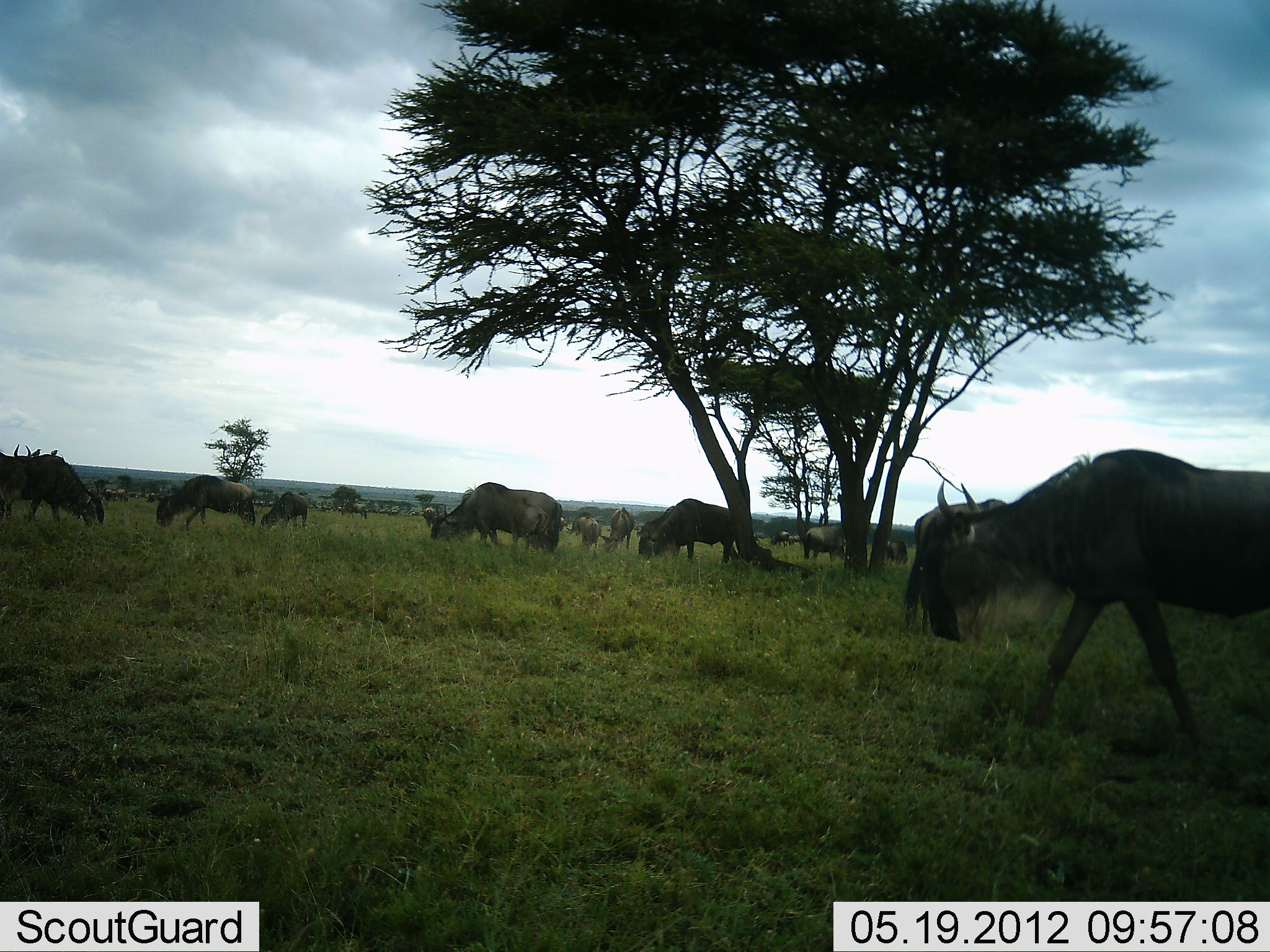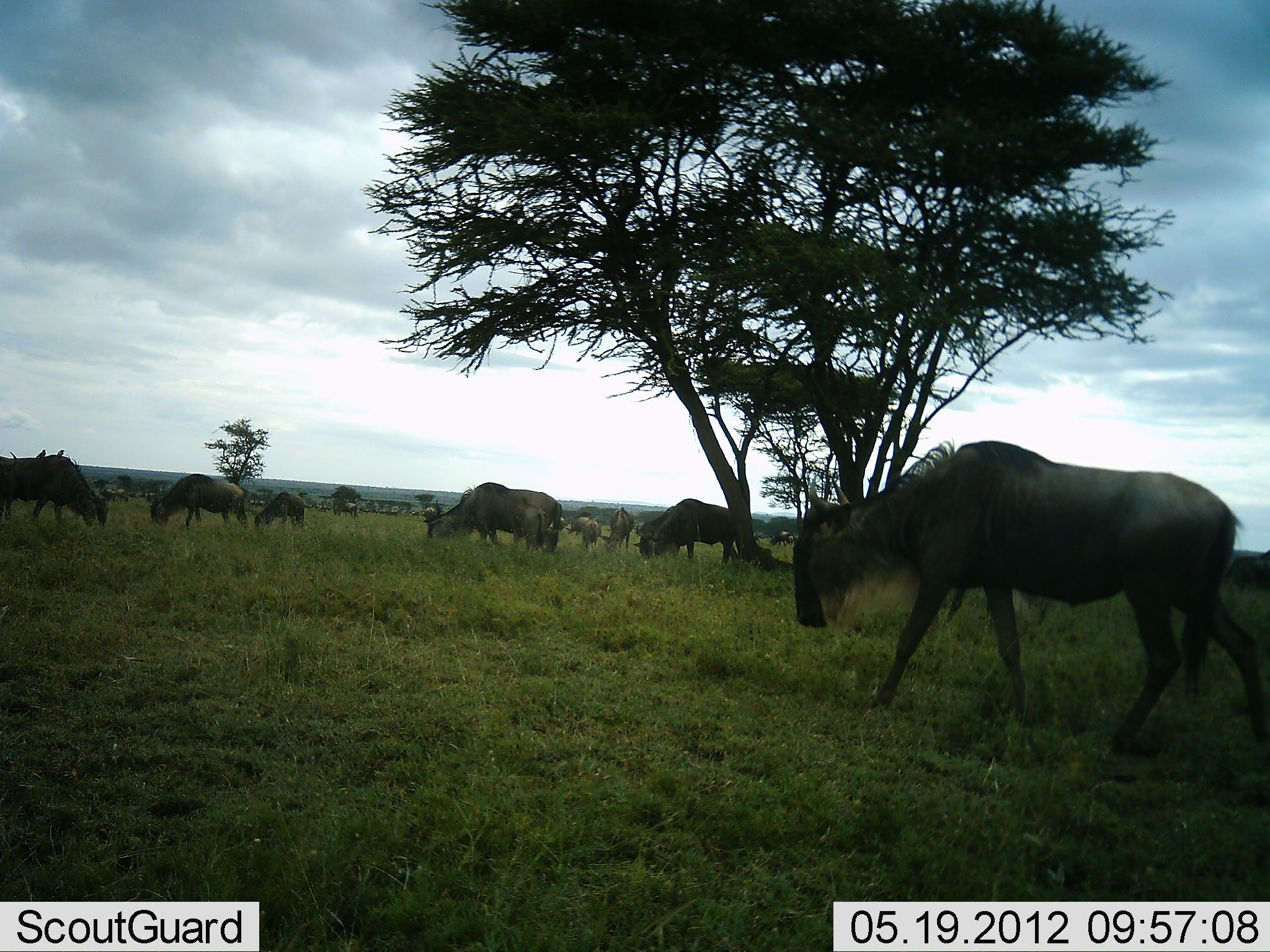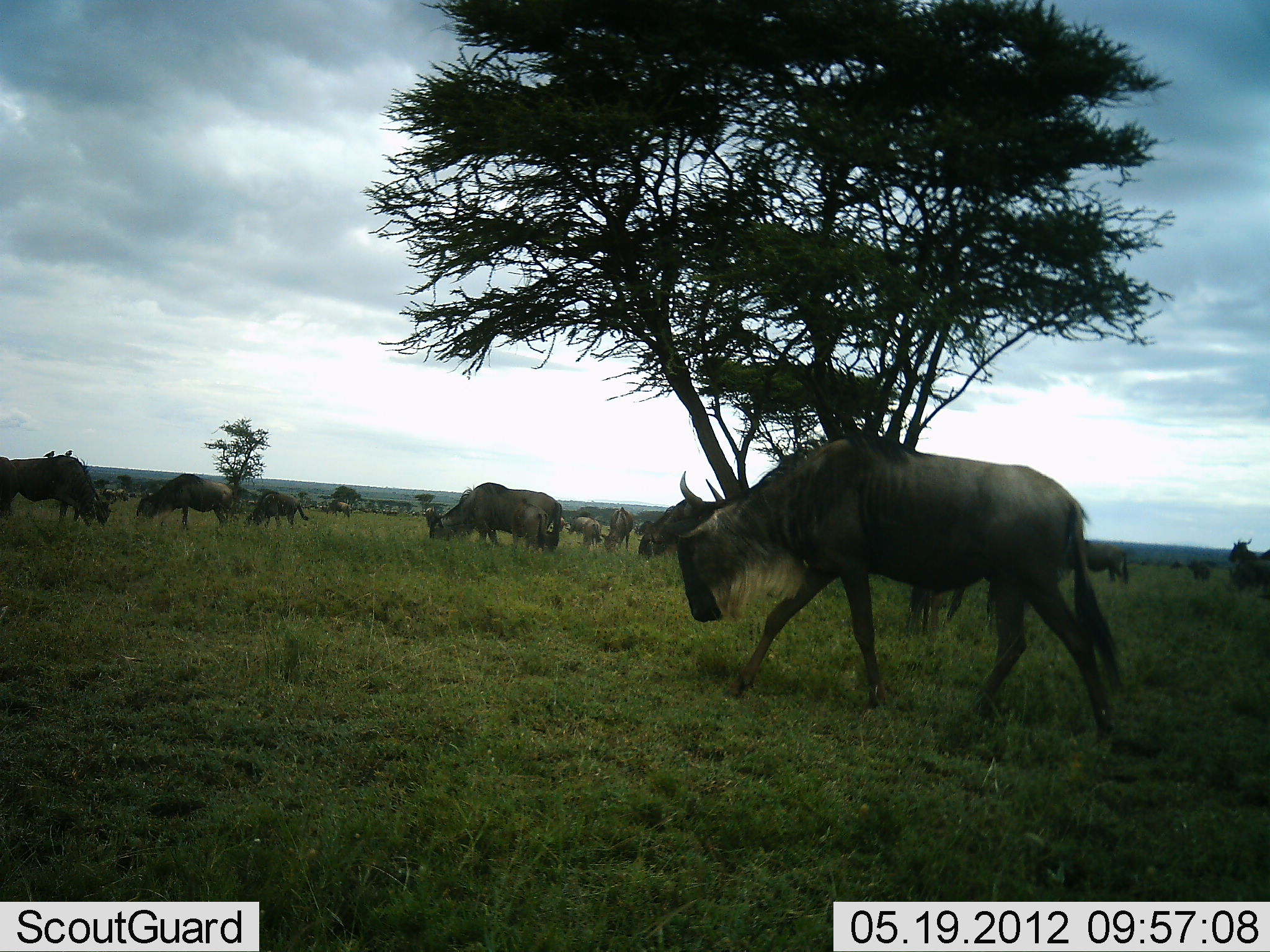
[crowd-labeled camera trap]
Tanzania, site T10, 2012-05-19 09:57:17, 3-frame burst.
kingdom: Animalia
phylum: Chordata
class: Mammalia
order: Artiodactyla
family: Bovidae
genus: Connochaetes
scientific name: Connochaetes taurinus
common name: blue wildebeest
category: wildebeest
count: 11-50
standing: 20%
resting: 0%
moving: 50%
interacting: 0%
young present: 0%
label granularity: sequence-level